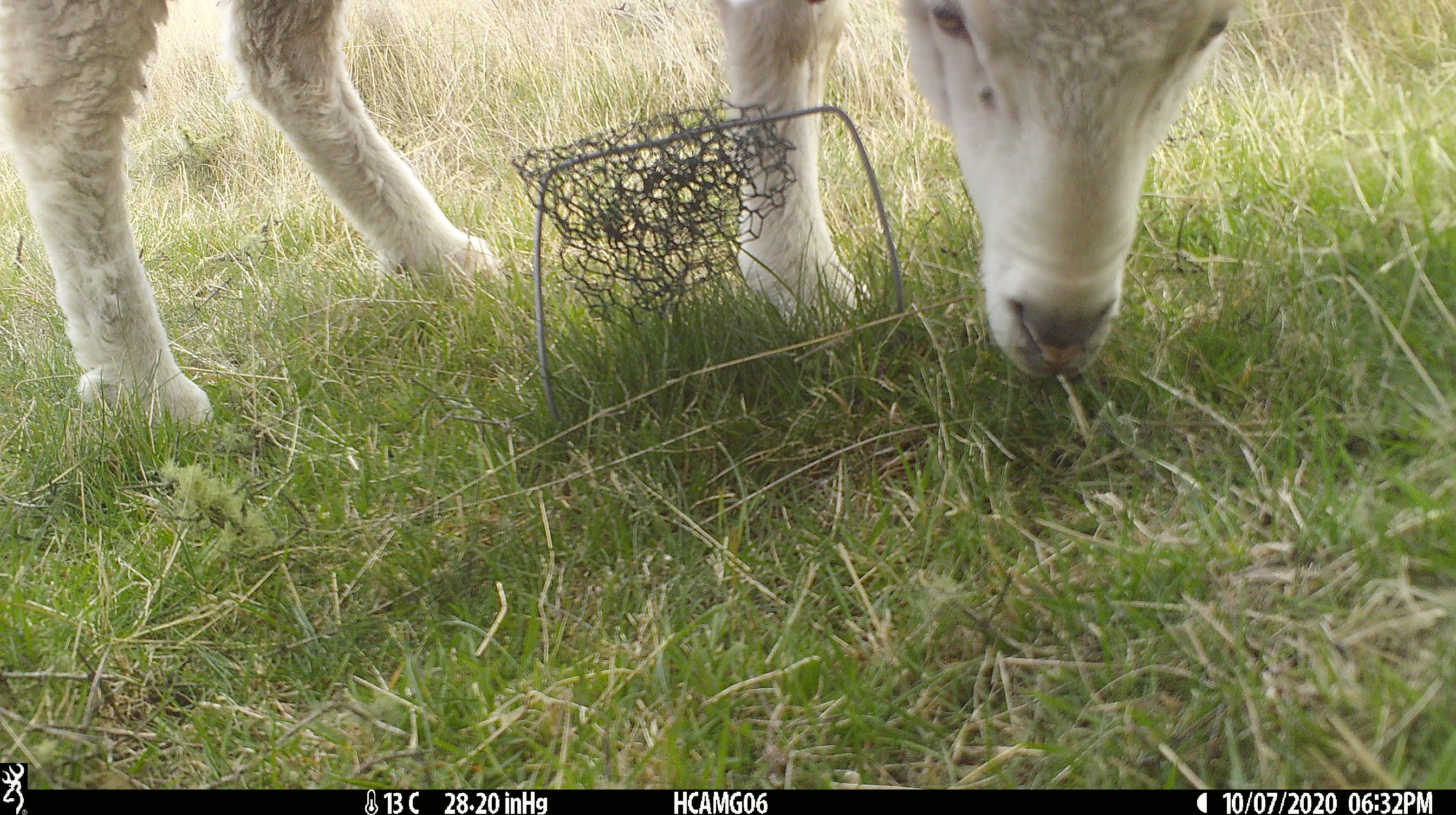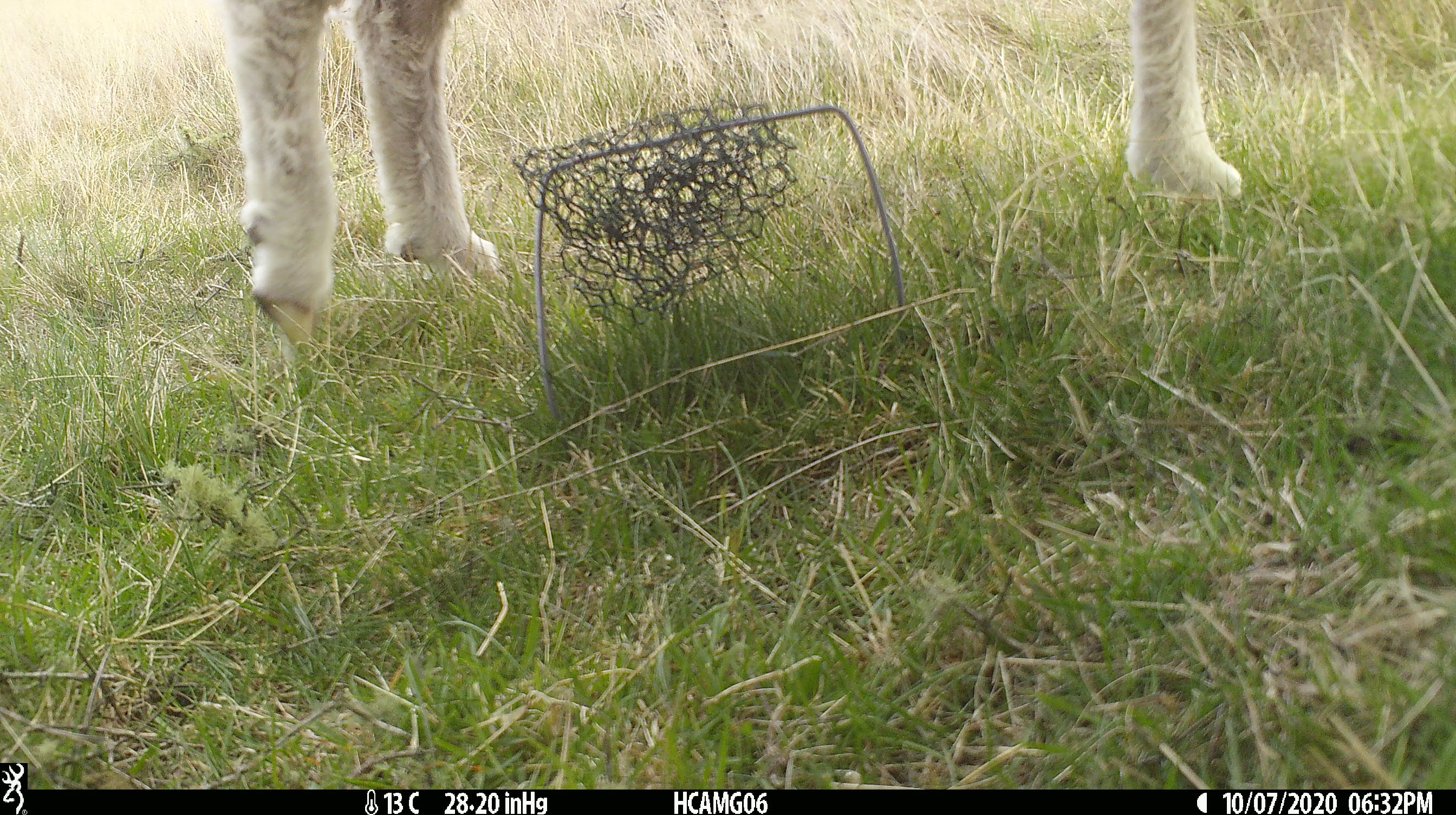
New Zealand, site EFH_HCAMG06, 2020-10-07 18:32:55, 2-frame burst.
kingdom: Animalia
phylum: Chordata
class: Mammalia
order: Artiodactyla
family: Bovidae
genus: Ovis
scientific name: Ovis aries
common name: domestic sheep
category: sheep